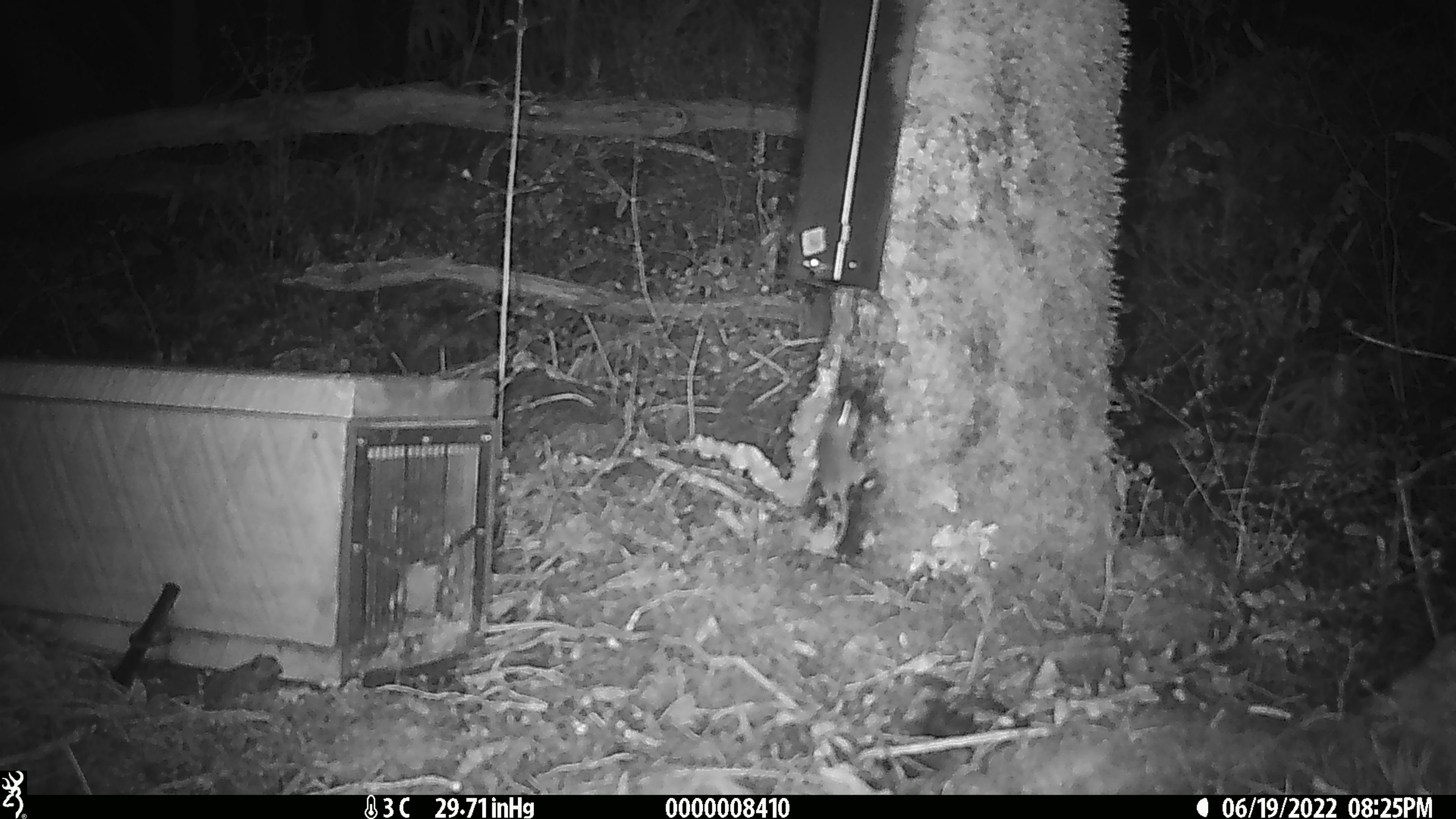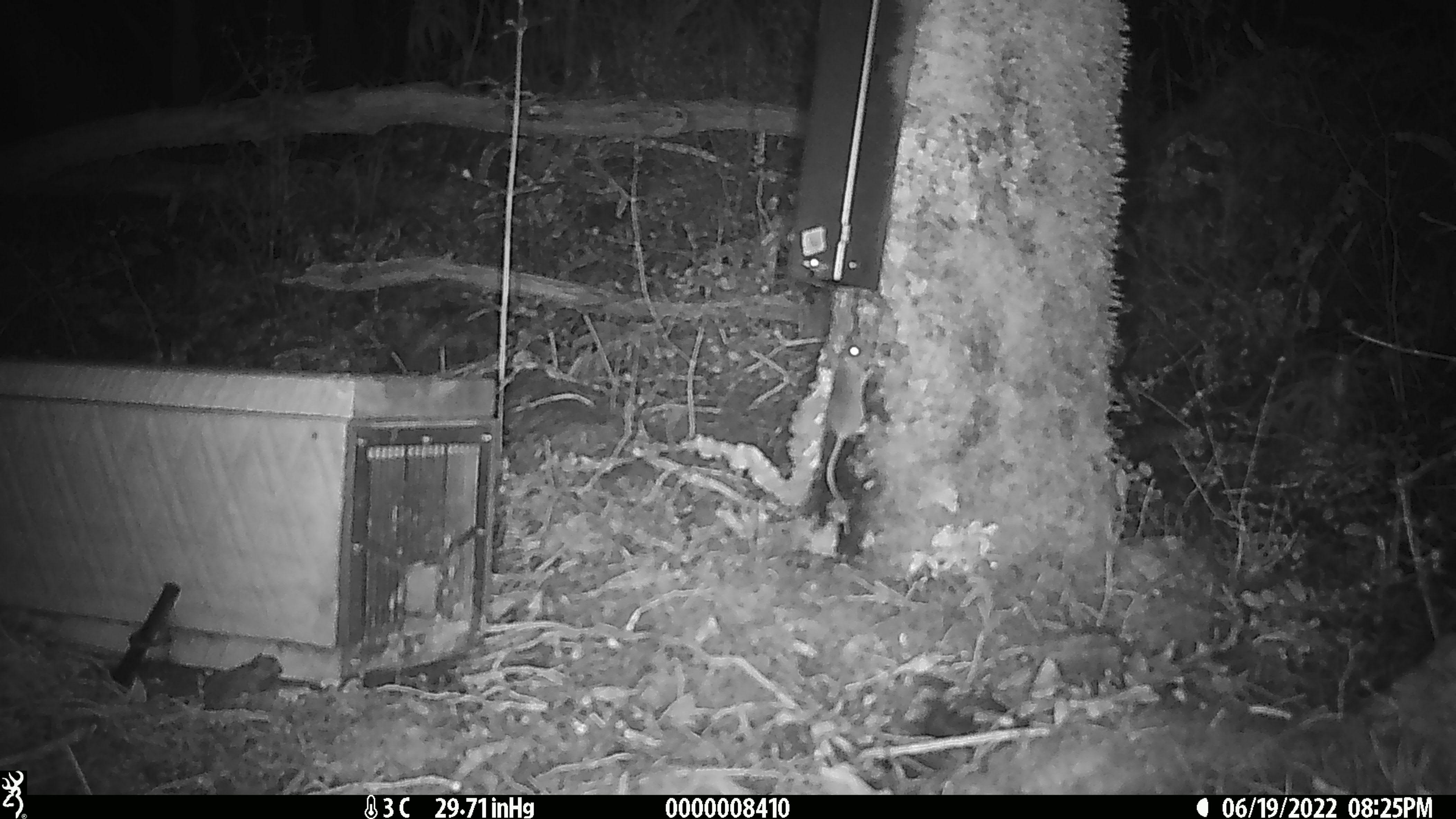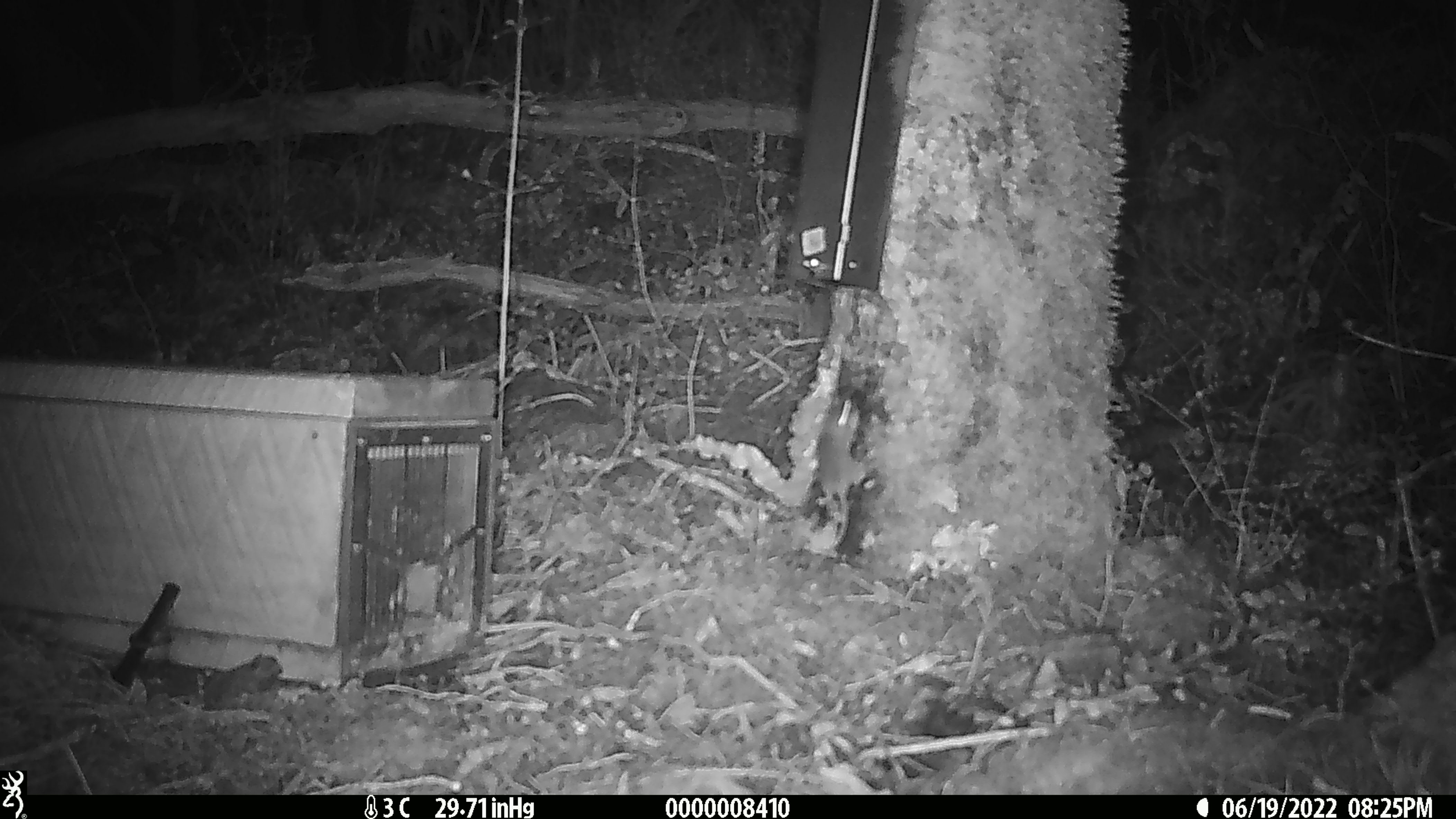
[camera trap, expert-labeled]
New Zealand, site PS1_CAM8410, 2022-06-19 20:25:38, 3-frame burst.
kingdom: Animalia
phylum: Chordata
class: Mammalia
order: Rodentia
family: Muridae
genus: Mus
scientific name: Mus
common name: mouse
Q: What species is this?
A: Mouse (Mus).